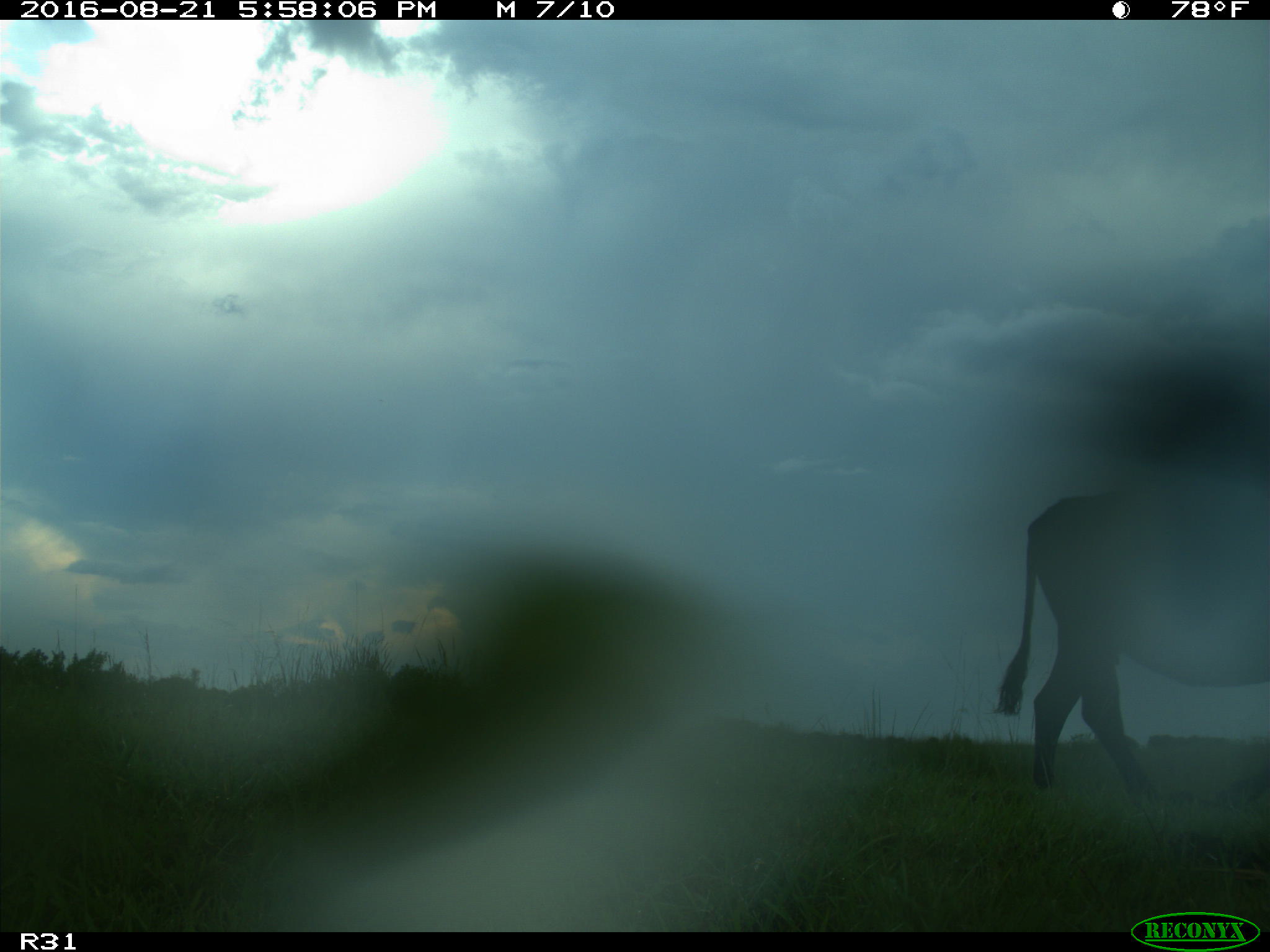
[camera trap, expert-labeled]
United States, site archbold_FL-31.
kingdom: Animalia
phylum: Chordata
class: Mammalia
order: Artiodactyla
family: Bovidae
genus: Bos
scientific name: Bos taurus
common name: domestic cow